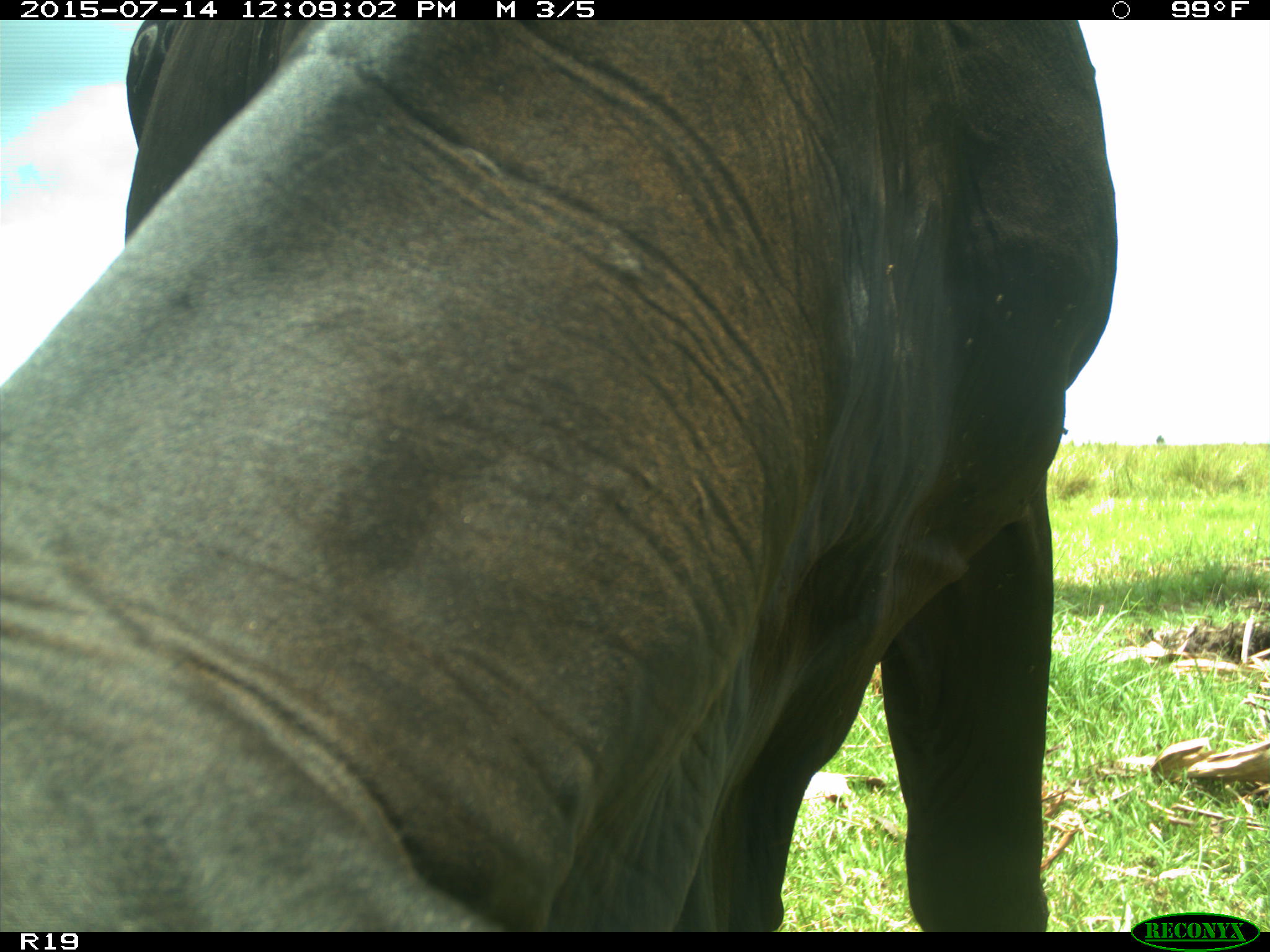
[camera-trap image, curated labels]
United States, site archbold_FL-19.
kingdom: Animalia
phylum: Chordata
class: Mammalia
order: Artiodactyla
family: Bovidae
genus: Bos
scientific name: Bos taurus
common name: domestic cow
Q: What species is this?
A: Bos taurus (domestic cow).